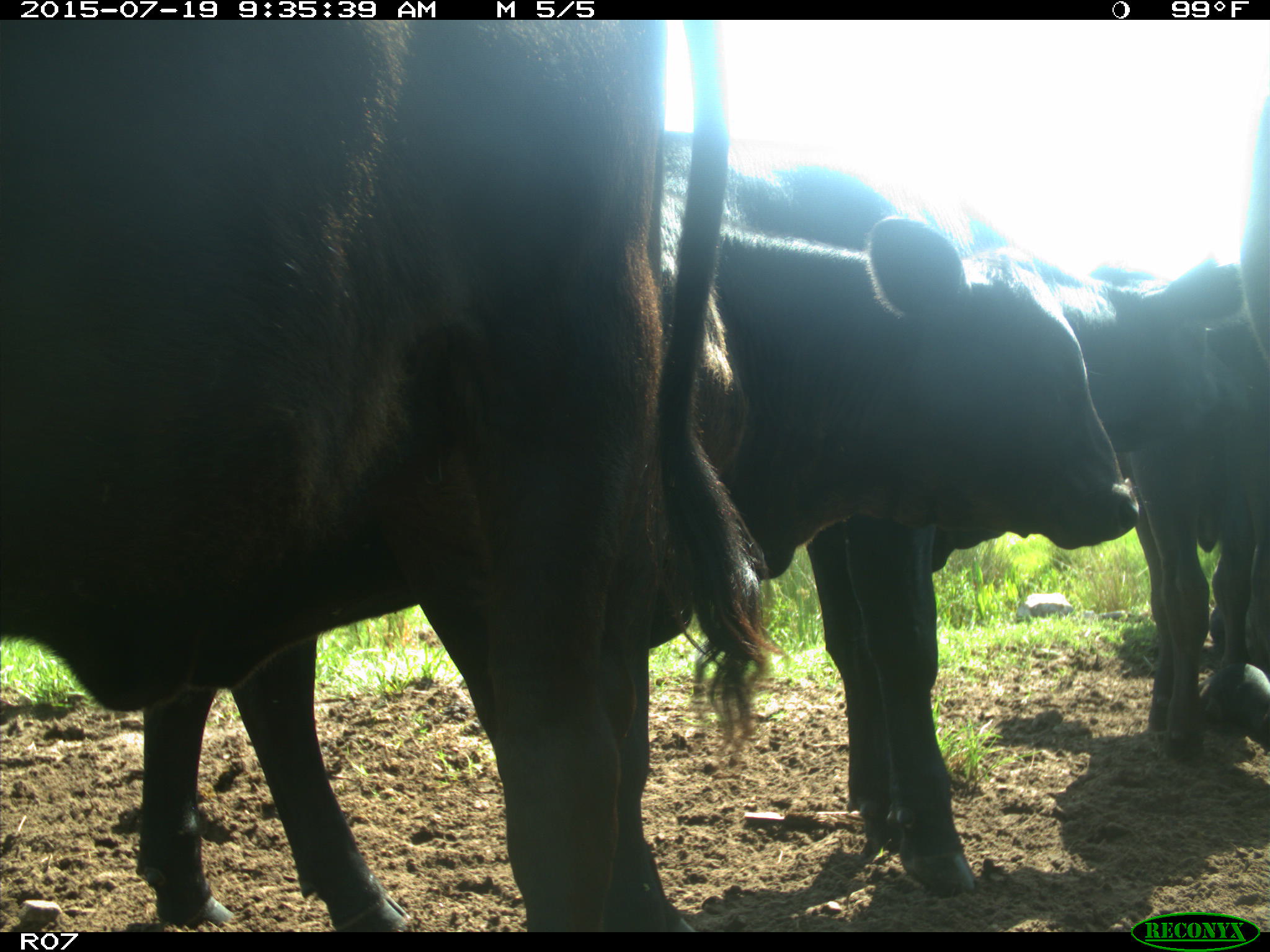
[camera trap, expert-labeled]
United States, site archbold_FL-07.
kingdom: Animalia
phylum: Chordata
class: Mammalia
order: Artiodactyla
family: Bovidae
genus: Bos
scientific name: Bos taurus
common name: domestic cow